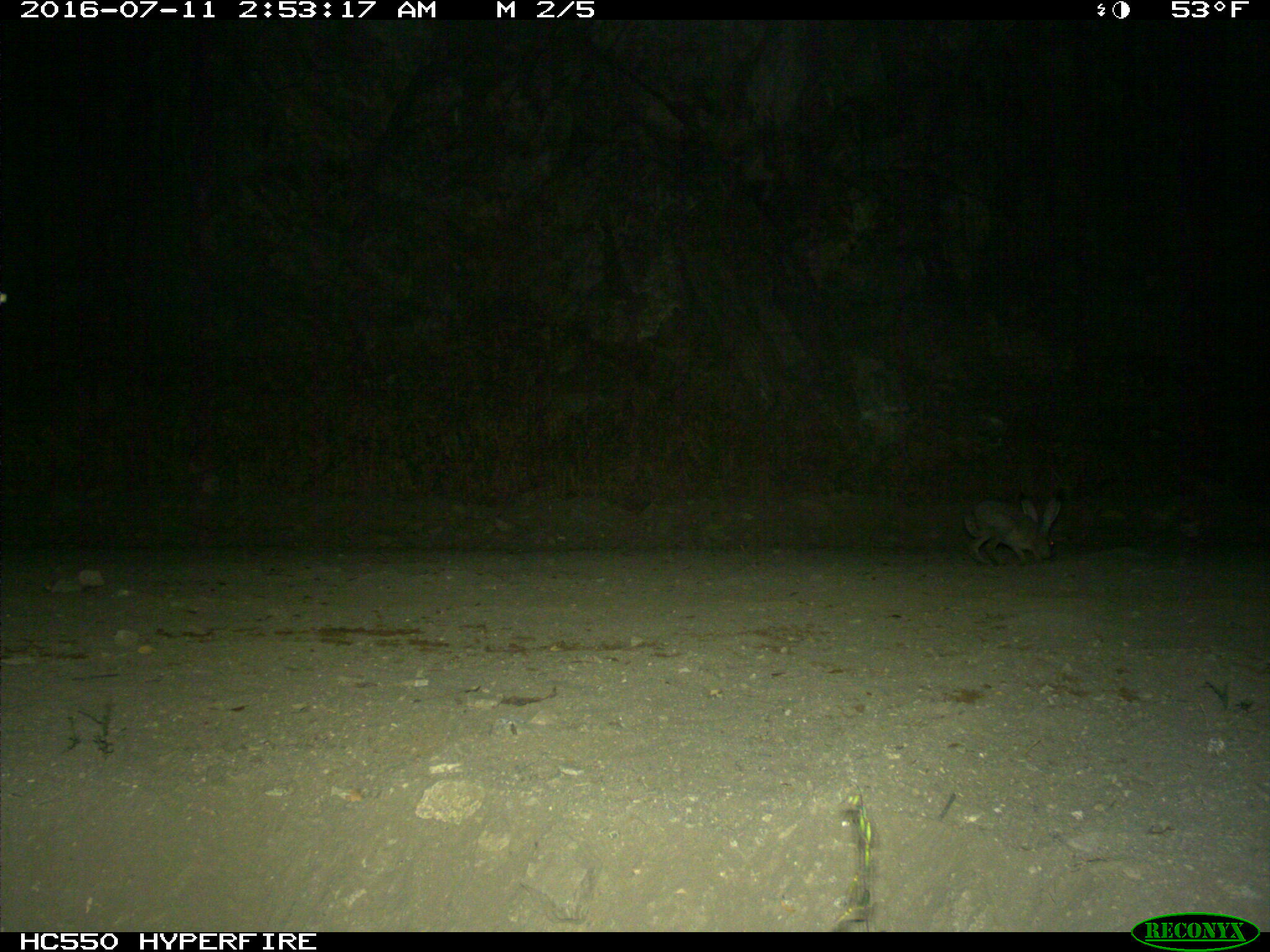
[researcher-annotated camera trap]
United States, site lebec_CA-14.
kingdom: Animalia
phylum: Chordata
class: Mammalia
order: Lagomorpha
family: Leporidae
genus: Lepus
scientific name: Lepus californicus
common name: black-tailed jackrabbit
Lepus californicus (black-tailed jackrabbit).